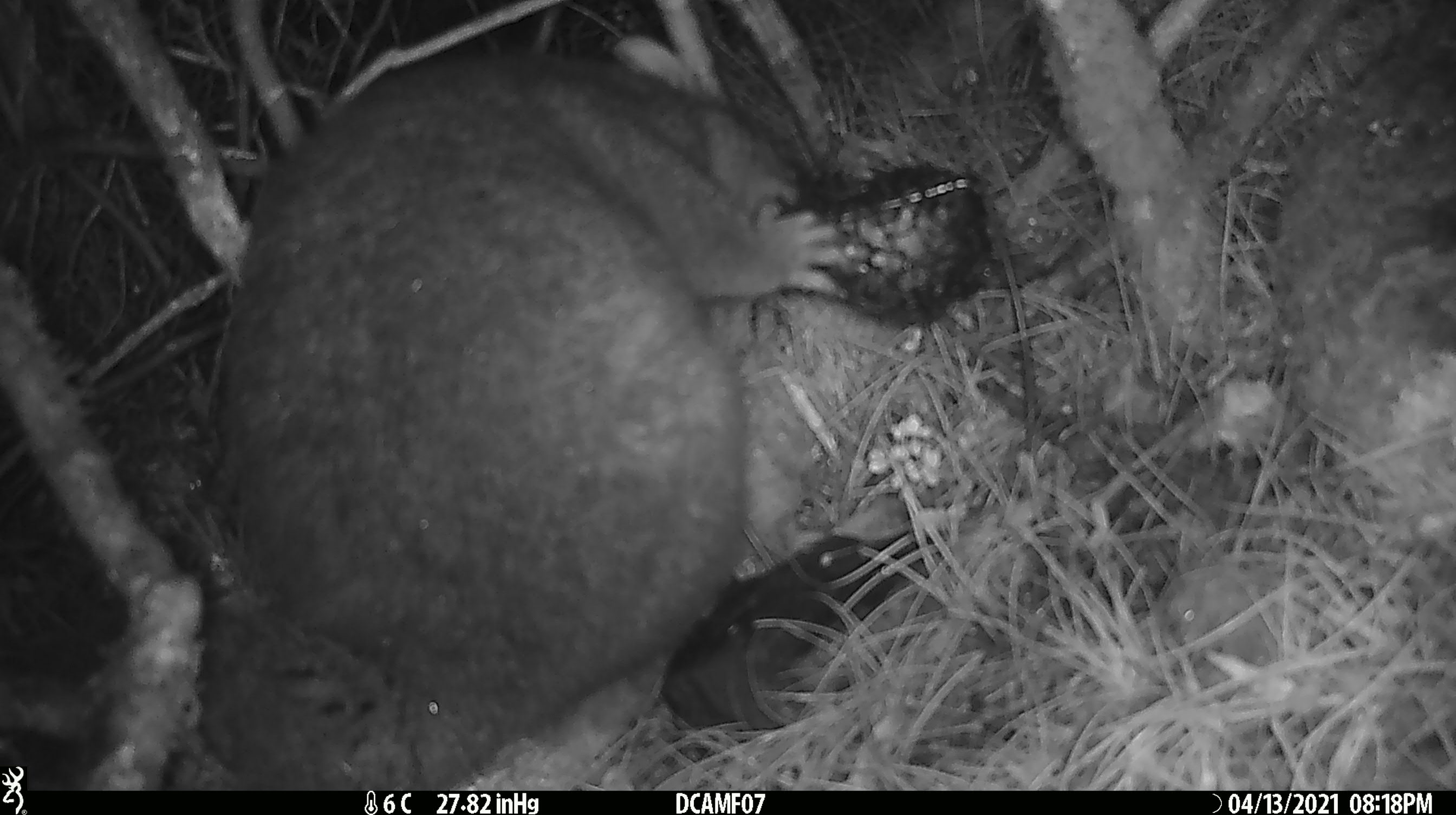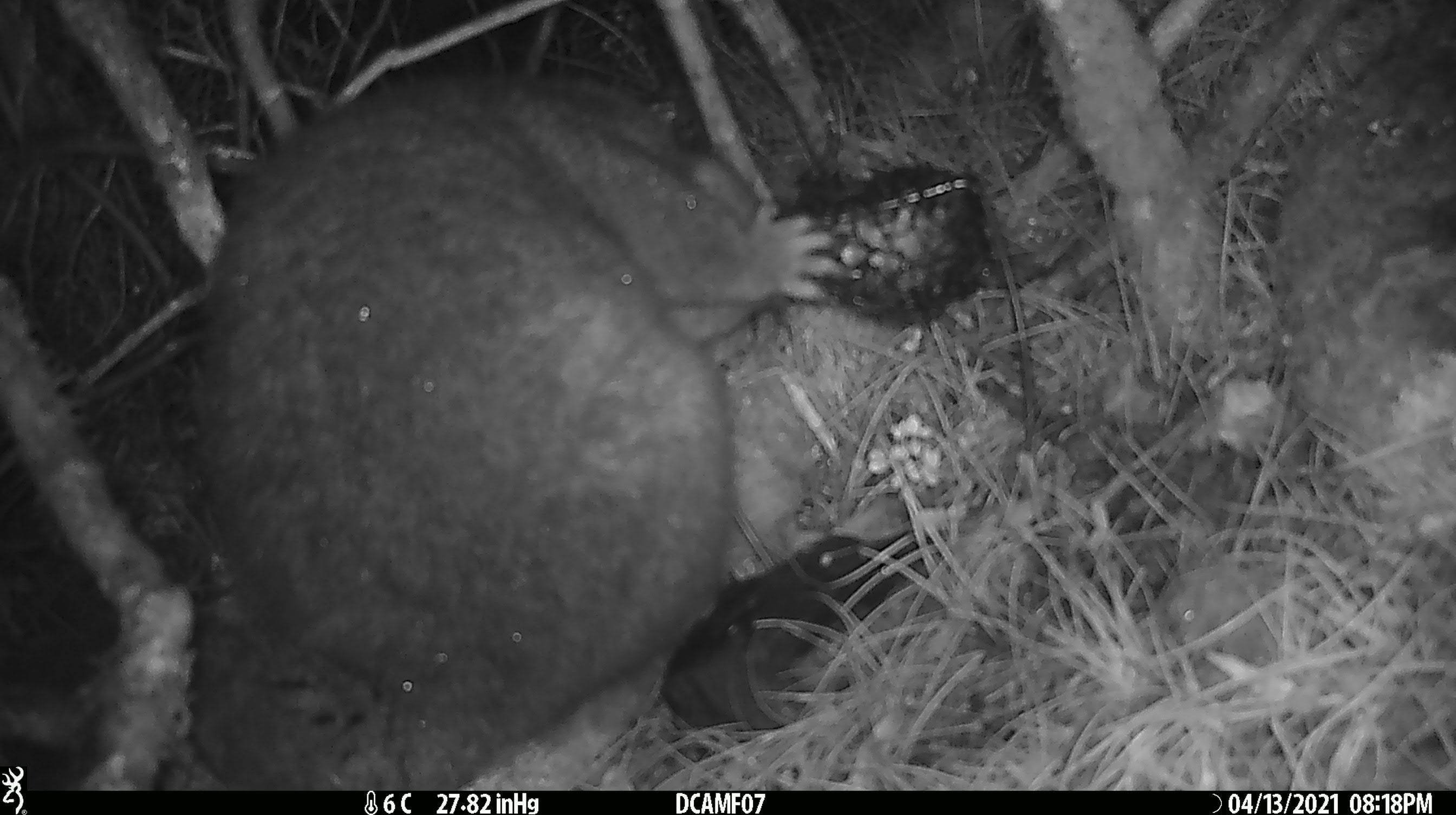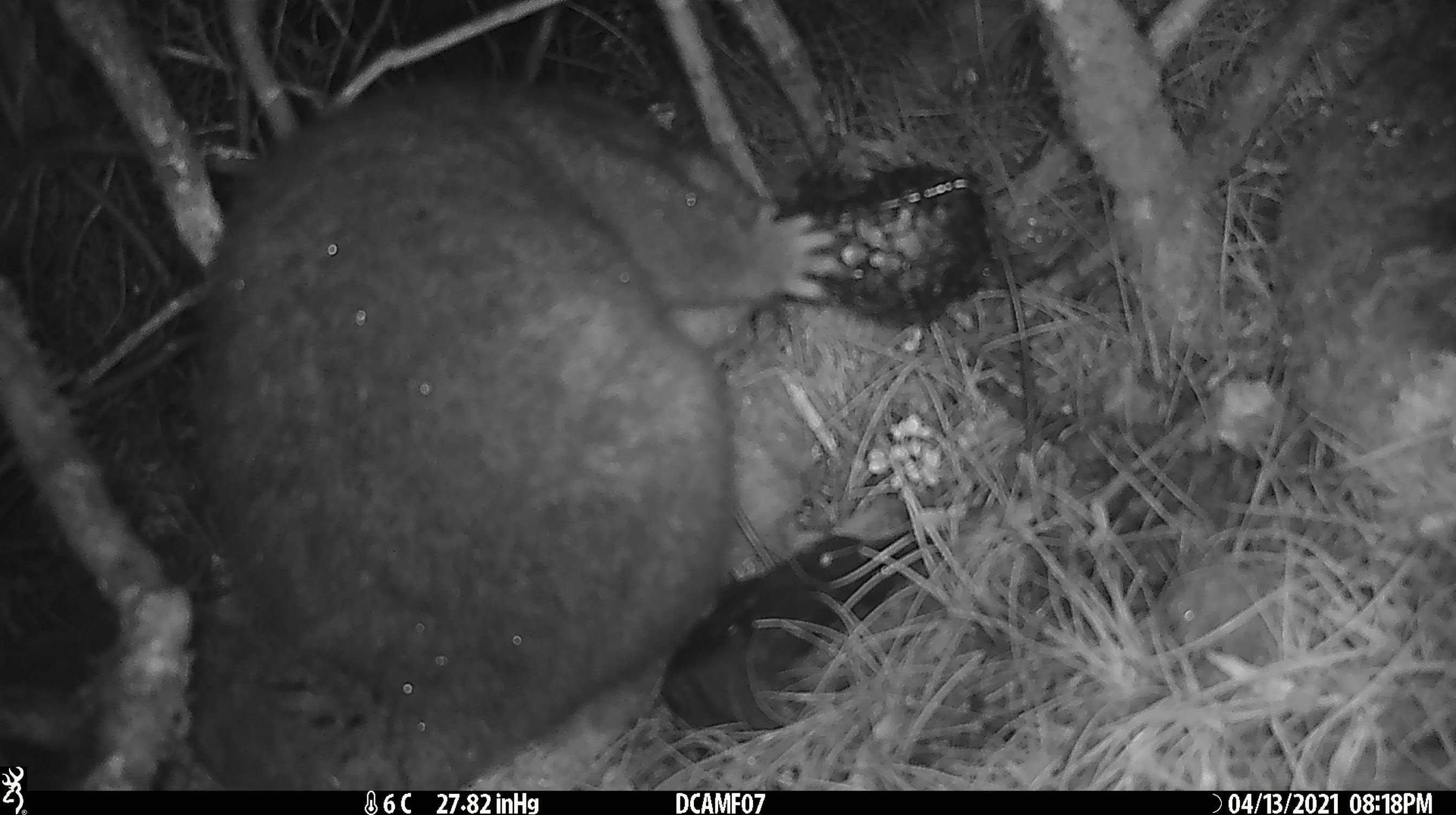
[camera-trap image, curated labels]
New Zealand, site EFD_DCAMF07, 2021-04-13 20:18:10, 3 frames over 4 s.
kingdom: Animalia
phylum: Chordata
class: Mammalia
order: Diprotodontia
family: Phalangeridae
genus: Trichosurus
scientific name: Trichosurus vulpecula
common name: common brushtail possum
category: possum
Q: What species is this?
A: Possum (common brushtail possum) (Trichosurus vulpecula).